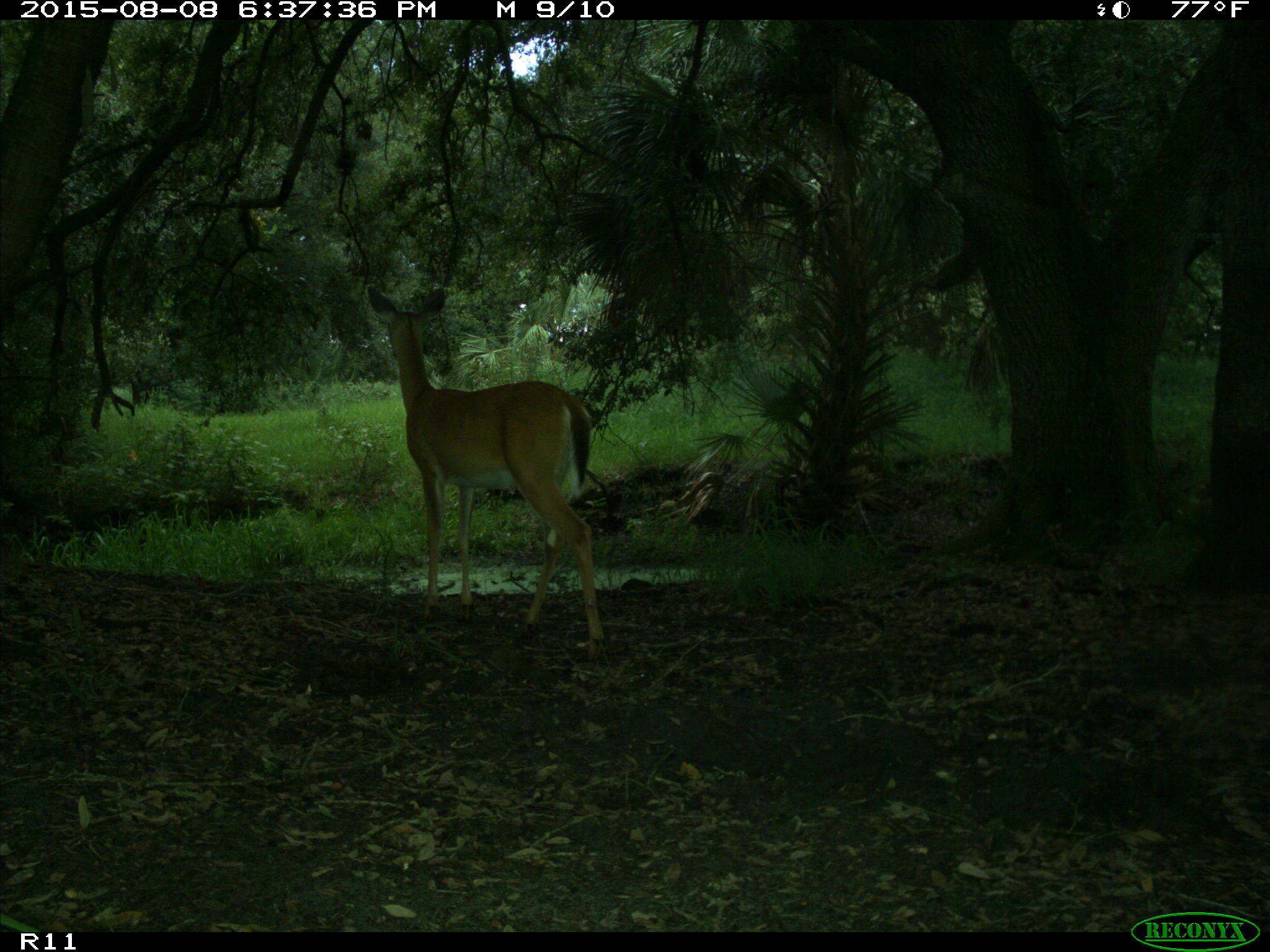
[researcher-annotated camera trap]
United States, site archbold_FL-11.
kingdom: Animalia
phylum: Chordata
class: Mammalia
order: Artiodactyla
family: Cervidae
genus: Odocoileus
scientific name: Odocoileus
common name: deer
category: unidentified deer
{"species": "unidentified deer (deer) (Odocoileus)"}